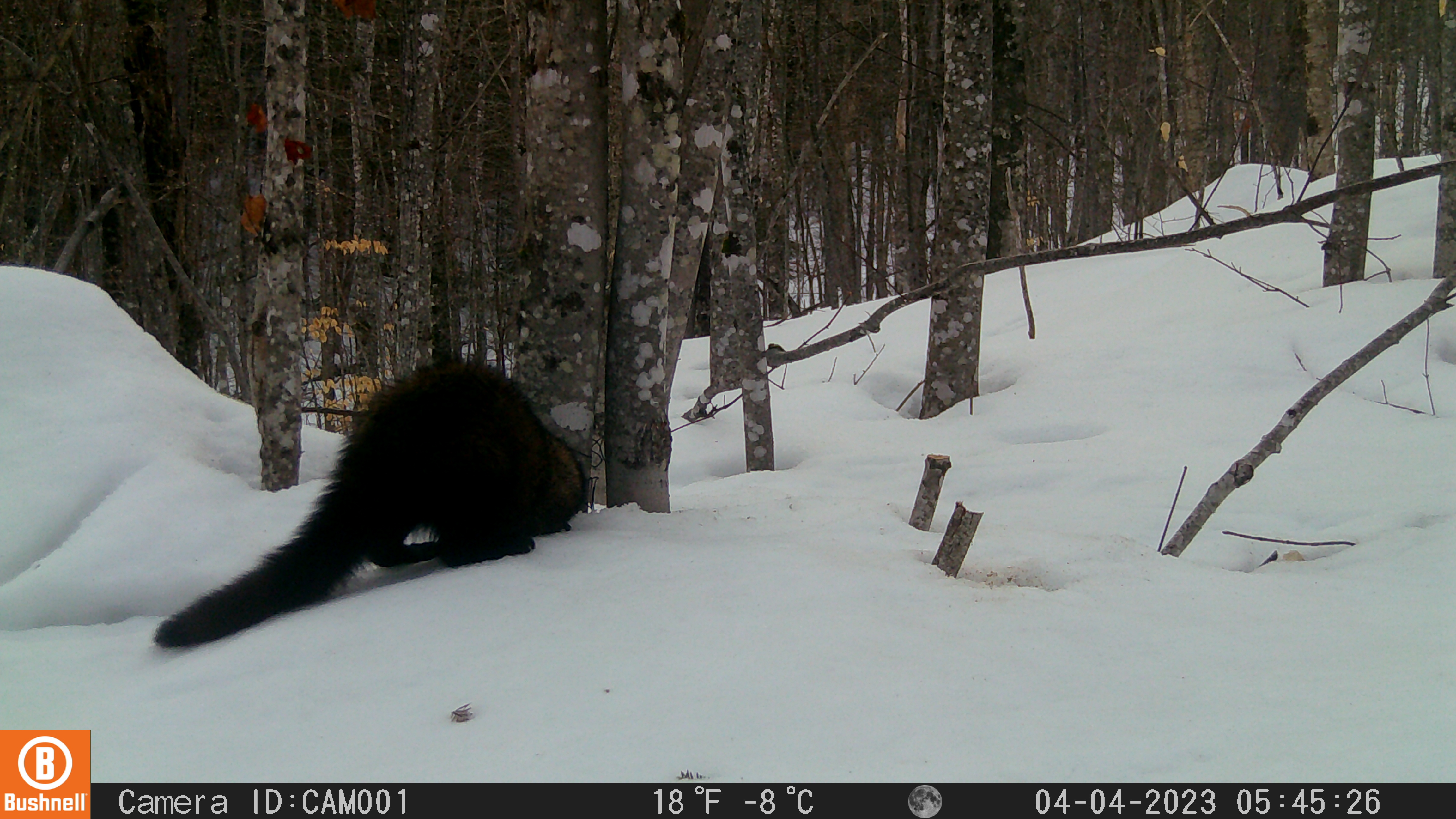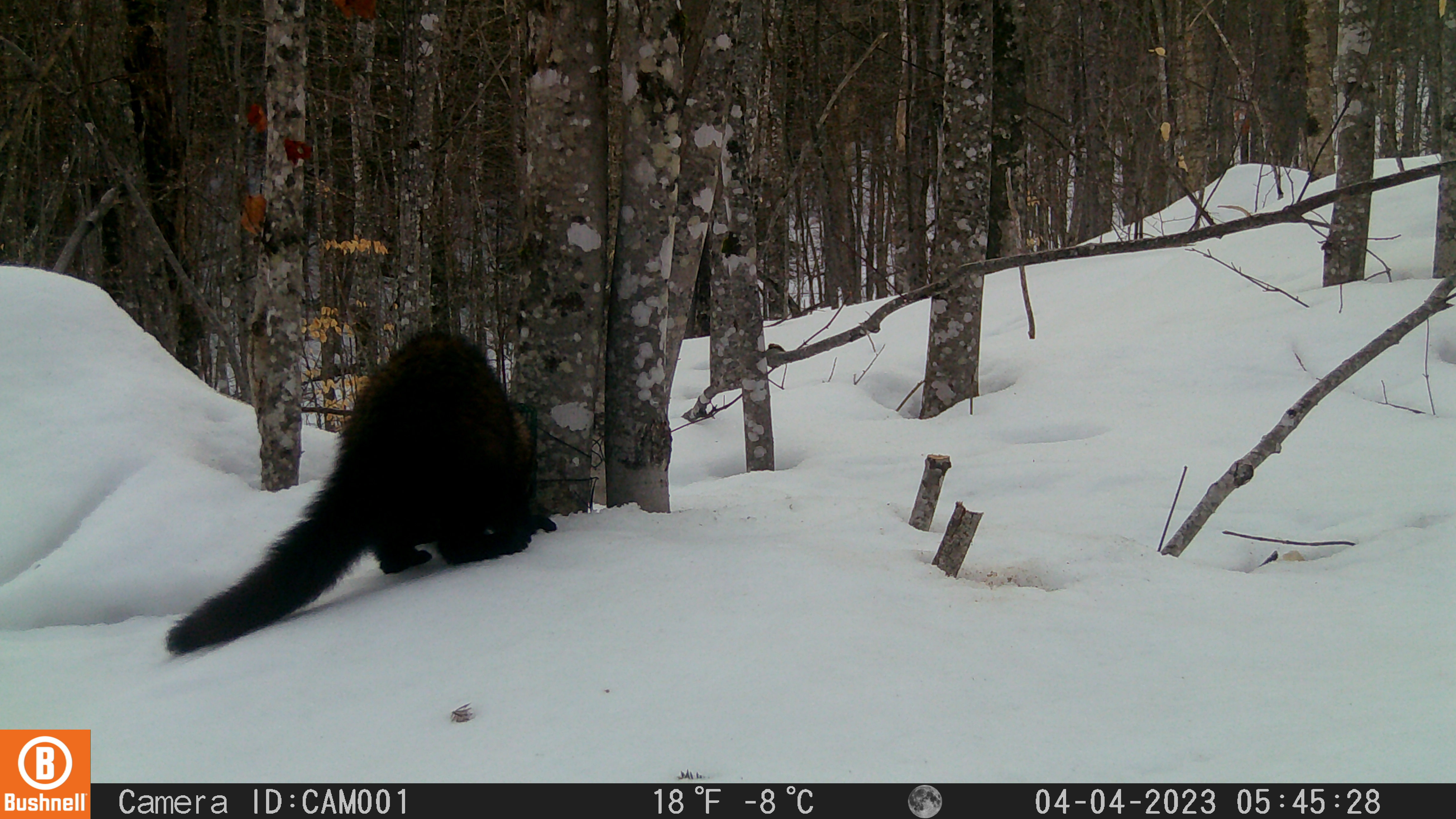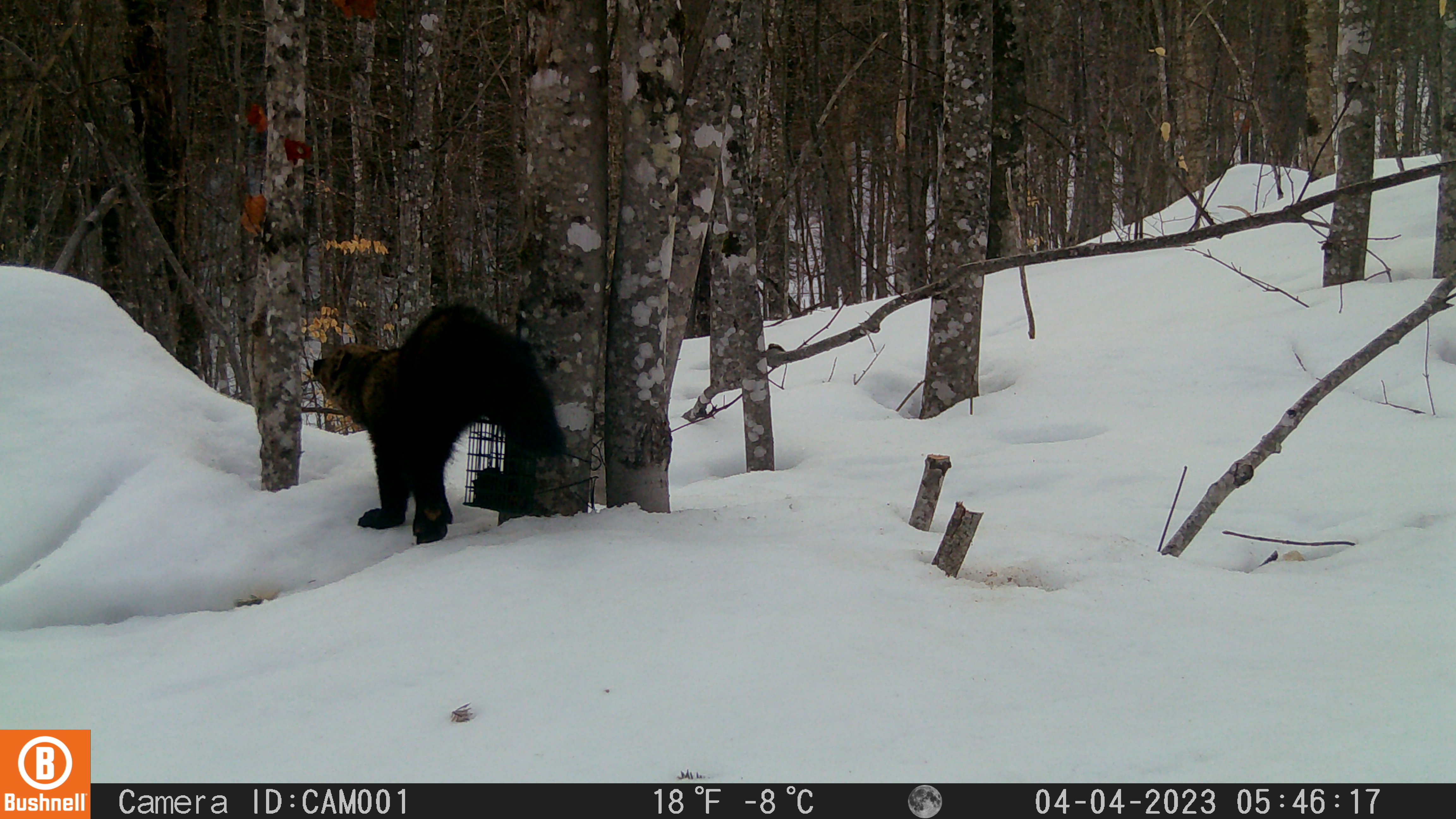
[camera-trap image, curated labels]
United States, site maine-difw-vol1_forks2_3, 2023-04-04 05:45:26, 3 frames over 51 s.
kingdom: Animalia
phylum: Chordata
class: Mammalia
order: Carnivora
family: Mustelidae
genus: Pekania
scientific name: Pekania pennanti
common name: fisher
Fisher (Pekania pennanti).